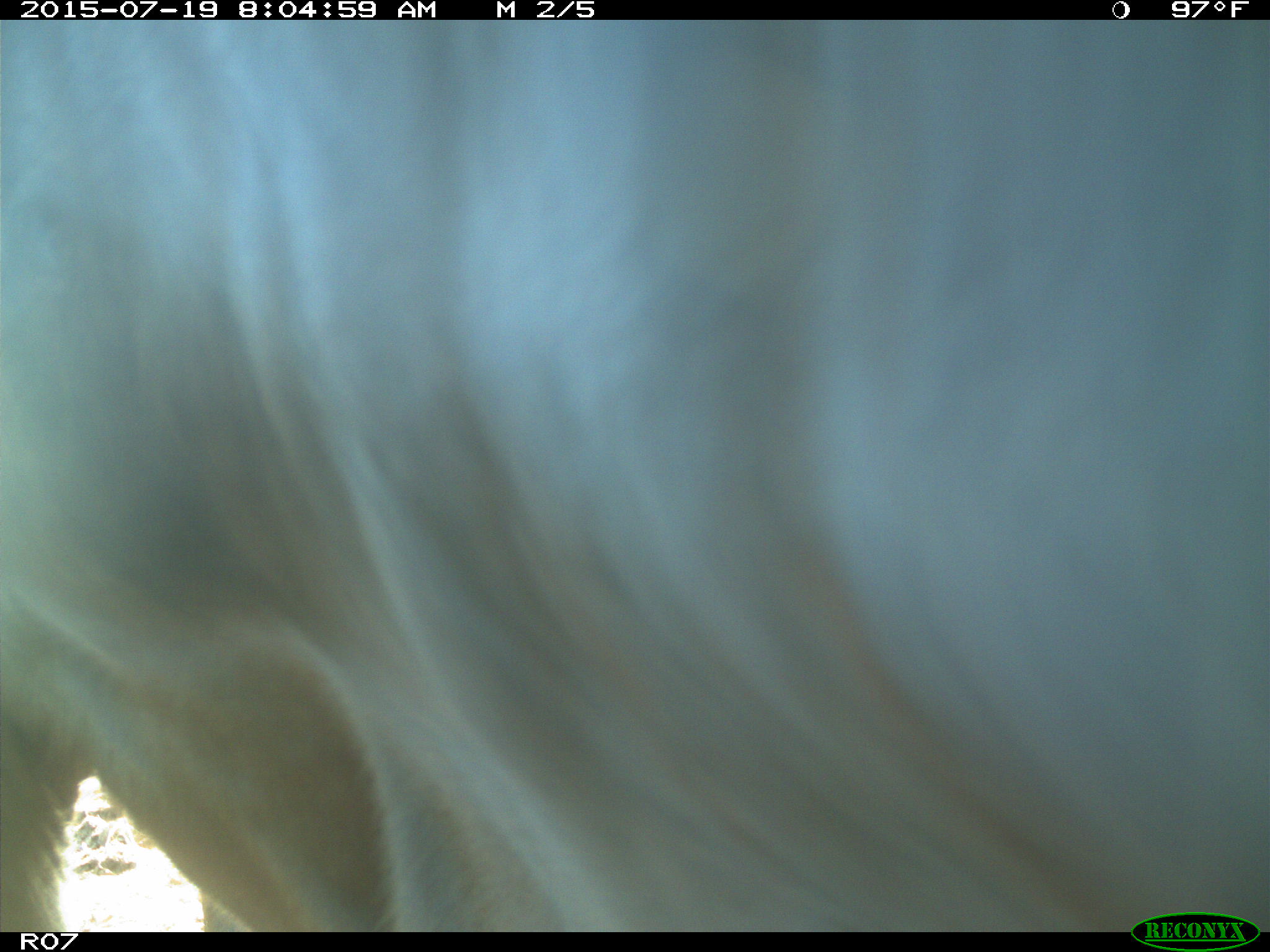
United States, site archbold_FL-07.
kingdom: Animalia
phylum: Chordata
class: Mammalia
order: Artiodactyla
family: Bovidae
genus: Bos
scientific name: Bos taurus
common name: domestic cow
Bos taurus (domestic cow).